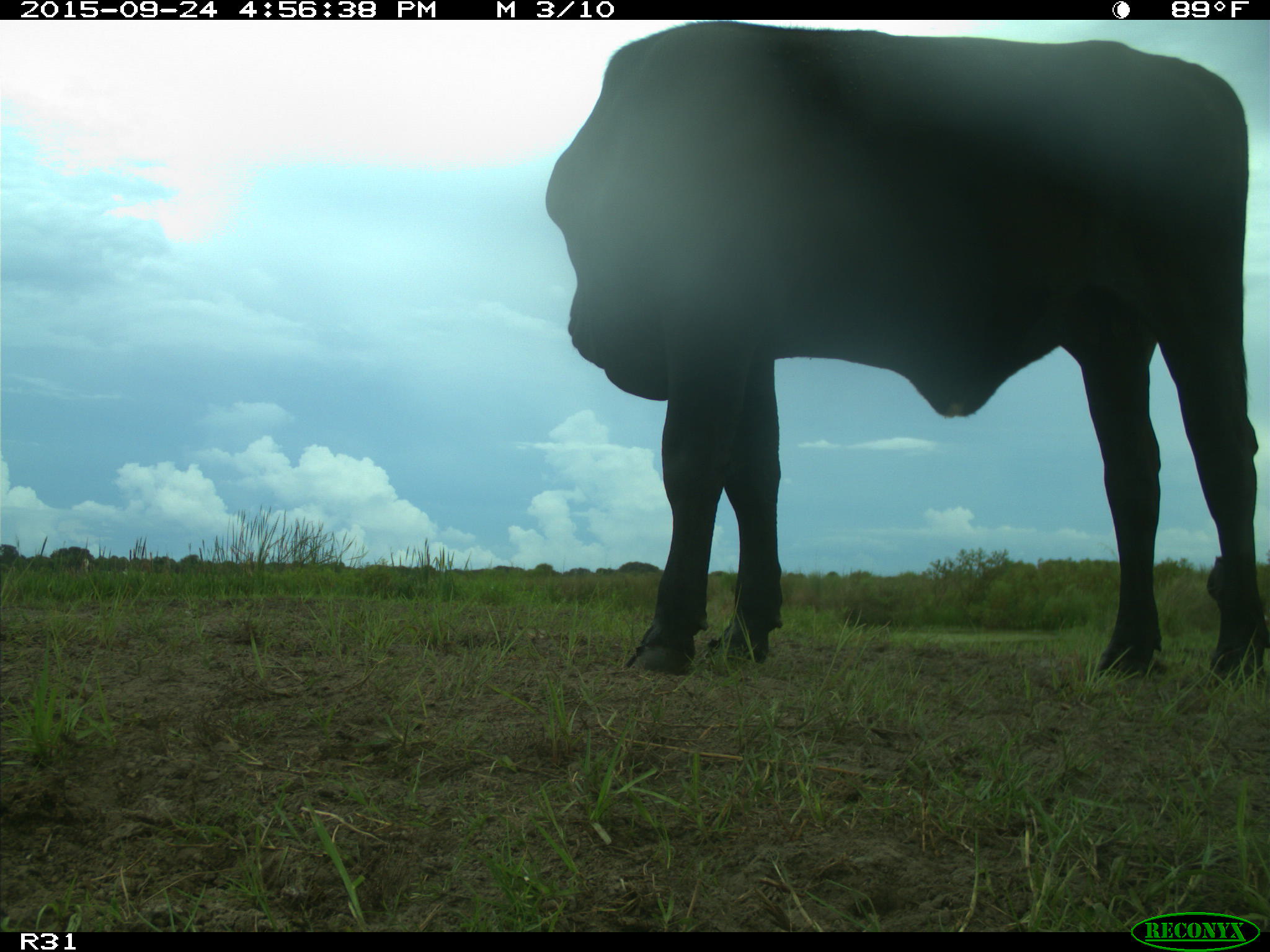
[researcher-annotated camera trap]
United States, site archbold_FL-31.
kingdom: Animalia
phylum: Chordata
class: Mammalia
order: Artiodactyla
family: Bovidae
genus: Bos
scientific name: Bos taurus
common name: domestic cow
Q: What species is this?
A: Bos taurus (domestic cow).